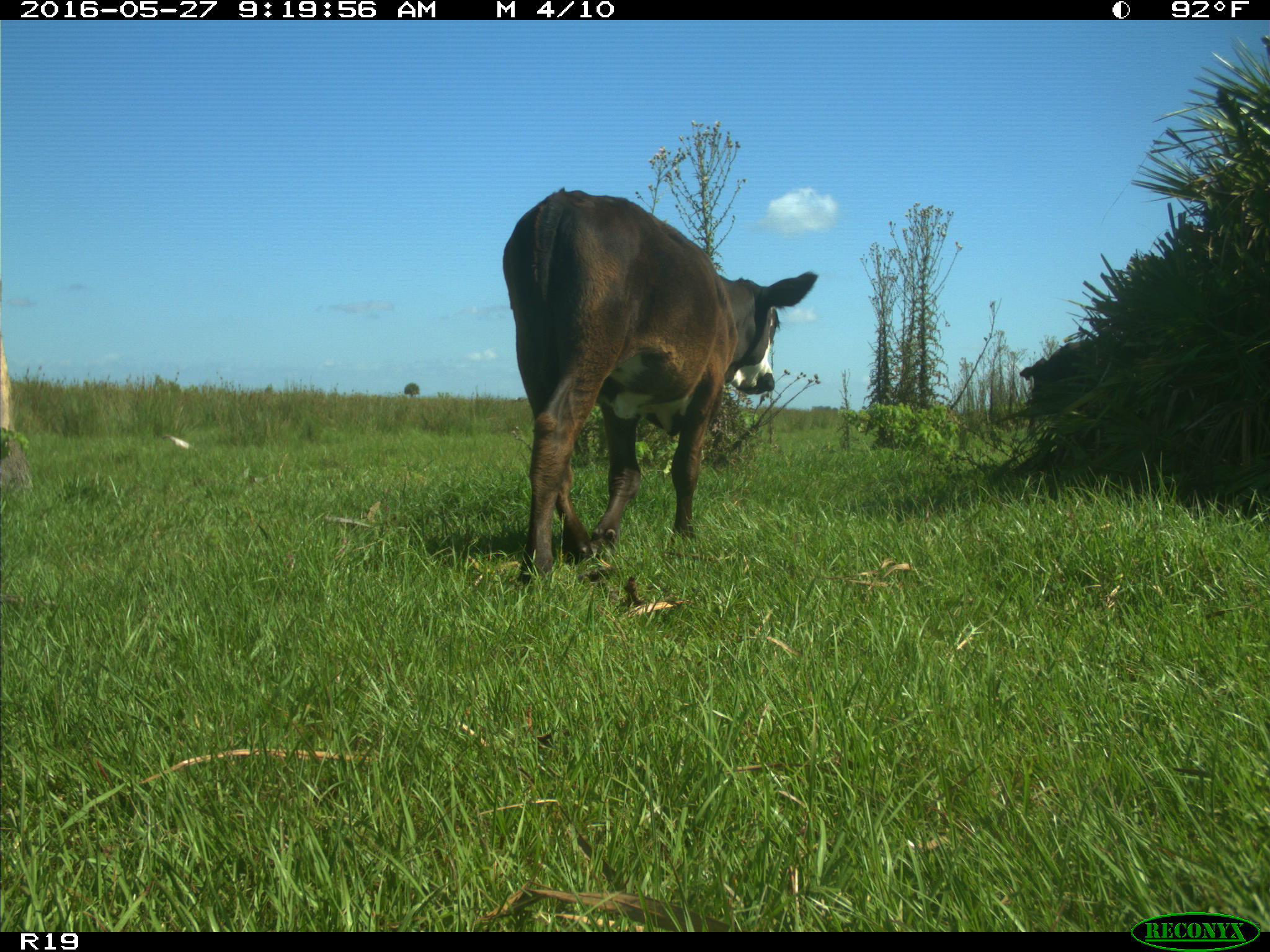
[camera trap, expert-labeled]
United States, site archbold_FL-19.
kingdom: Animalia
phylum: Chordata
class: Mammalia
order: Artiodactyla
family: Bovidae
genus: Bos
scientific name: Bos taurus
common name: domestic cow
Bos taurus (domestic cow).